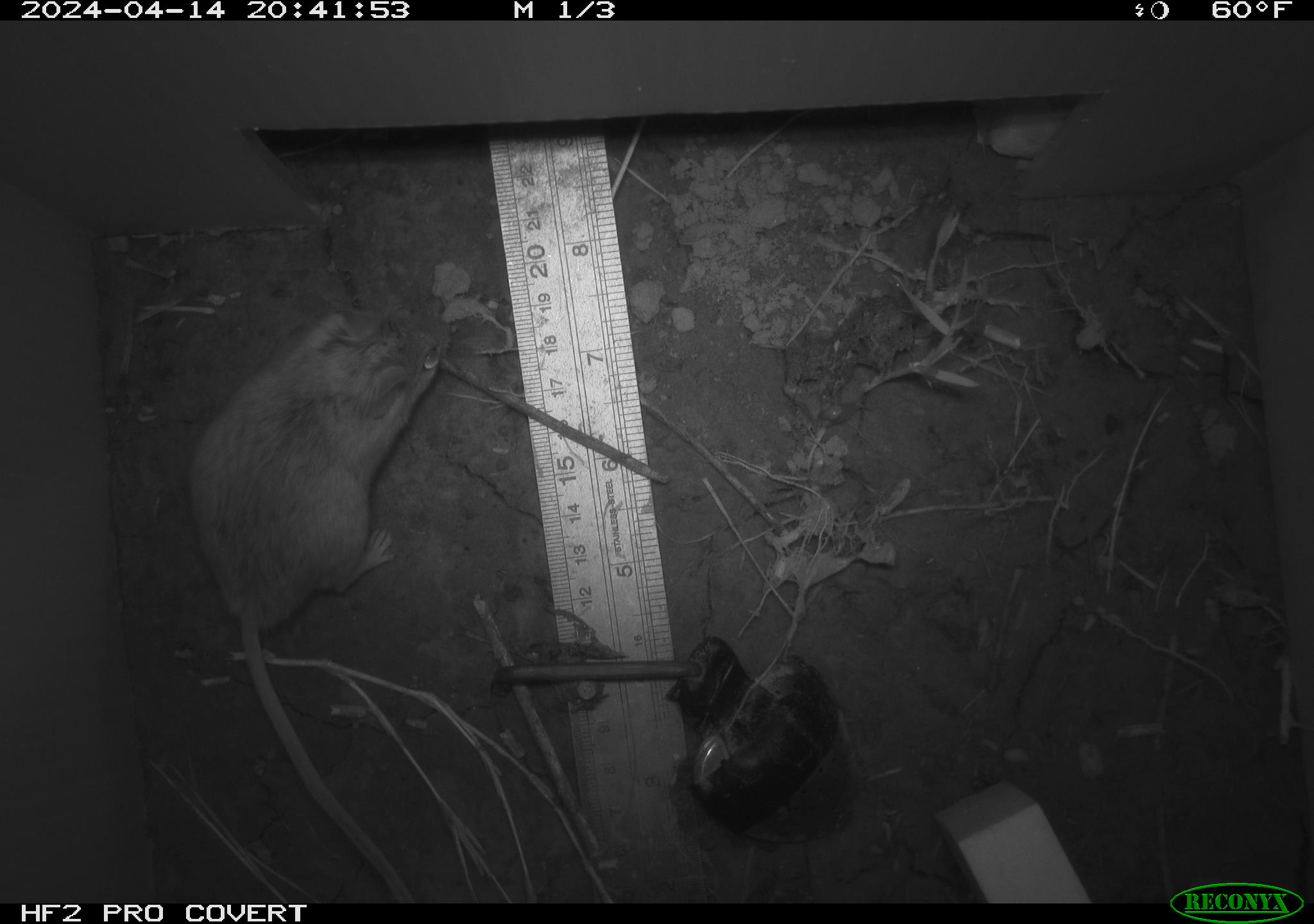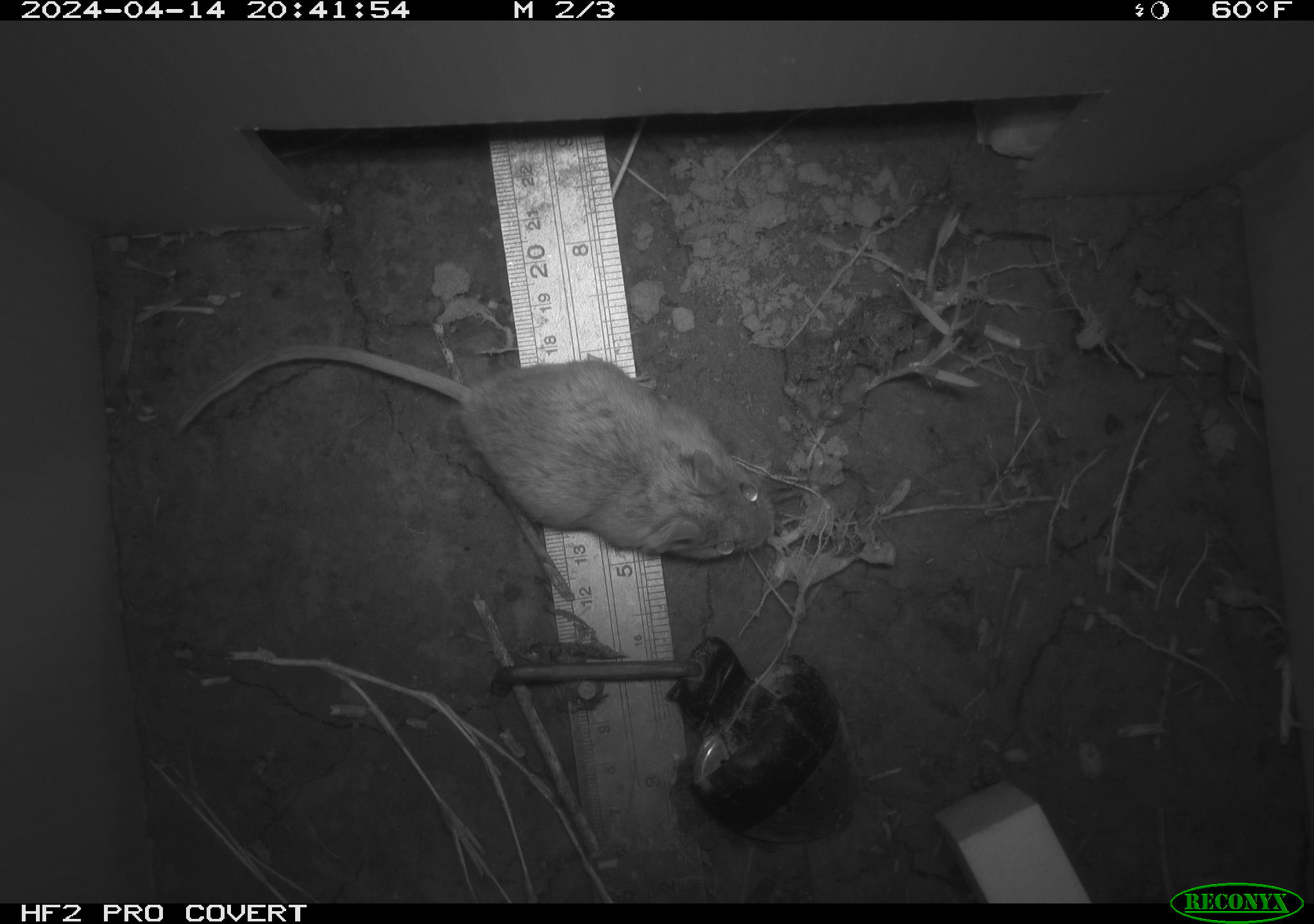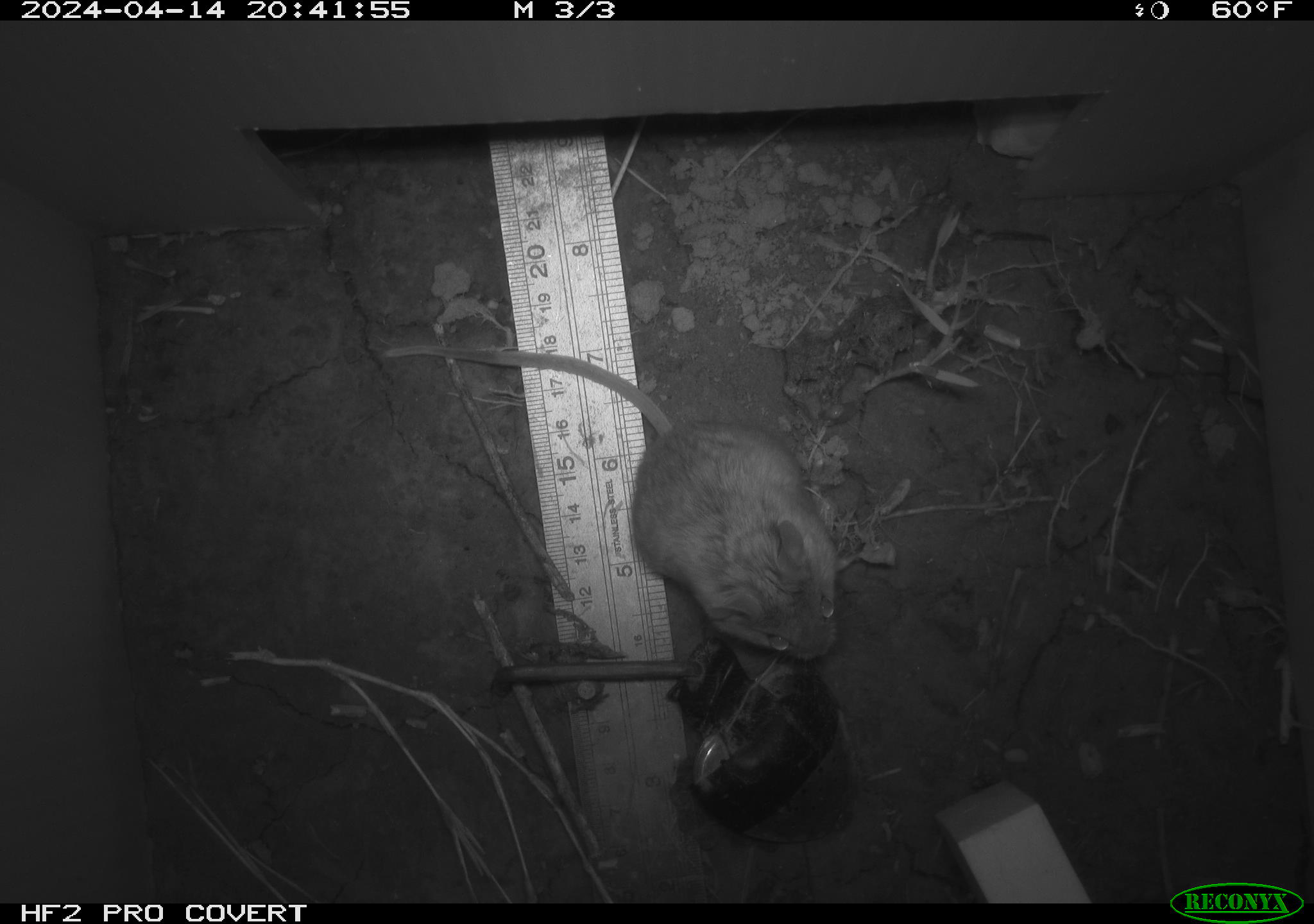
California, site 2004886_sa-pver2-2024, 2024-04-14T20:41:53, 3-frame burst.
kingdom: Animalia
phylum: Chordata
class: Mammalia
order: Rodentia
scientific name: Rodentia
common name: mouse species